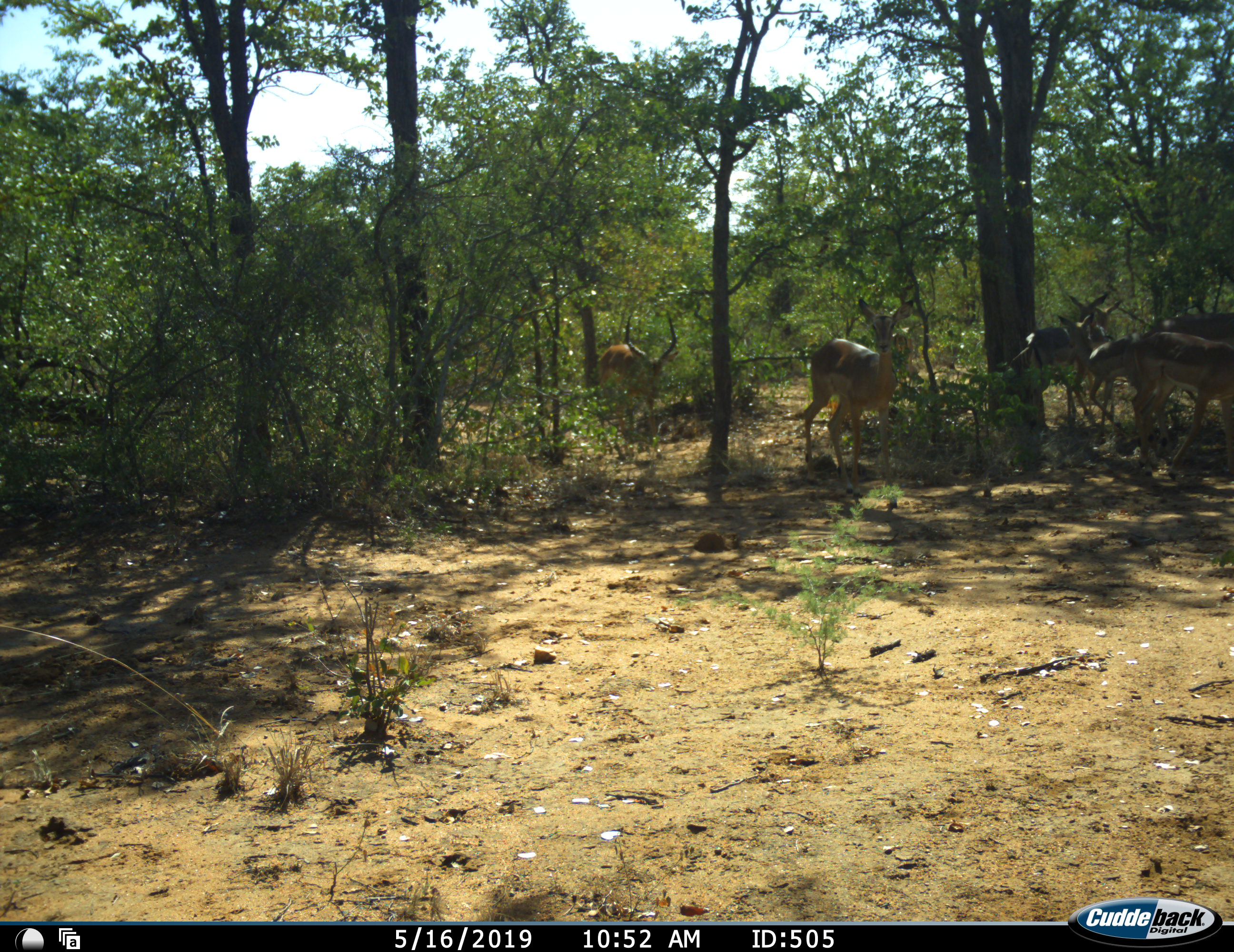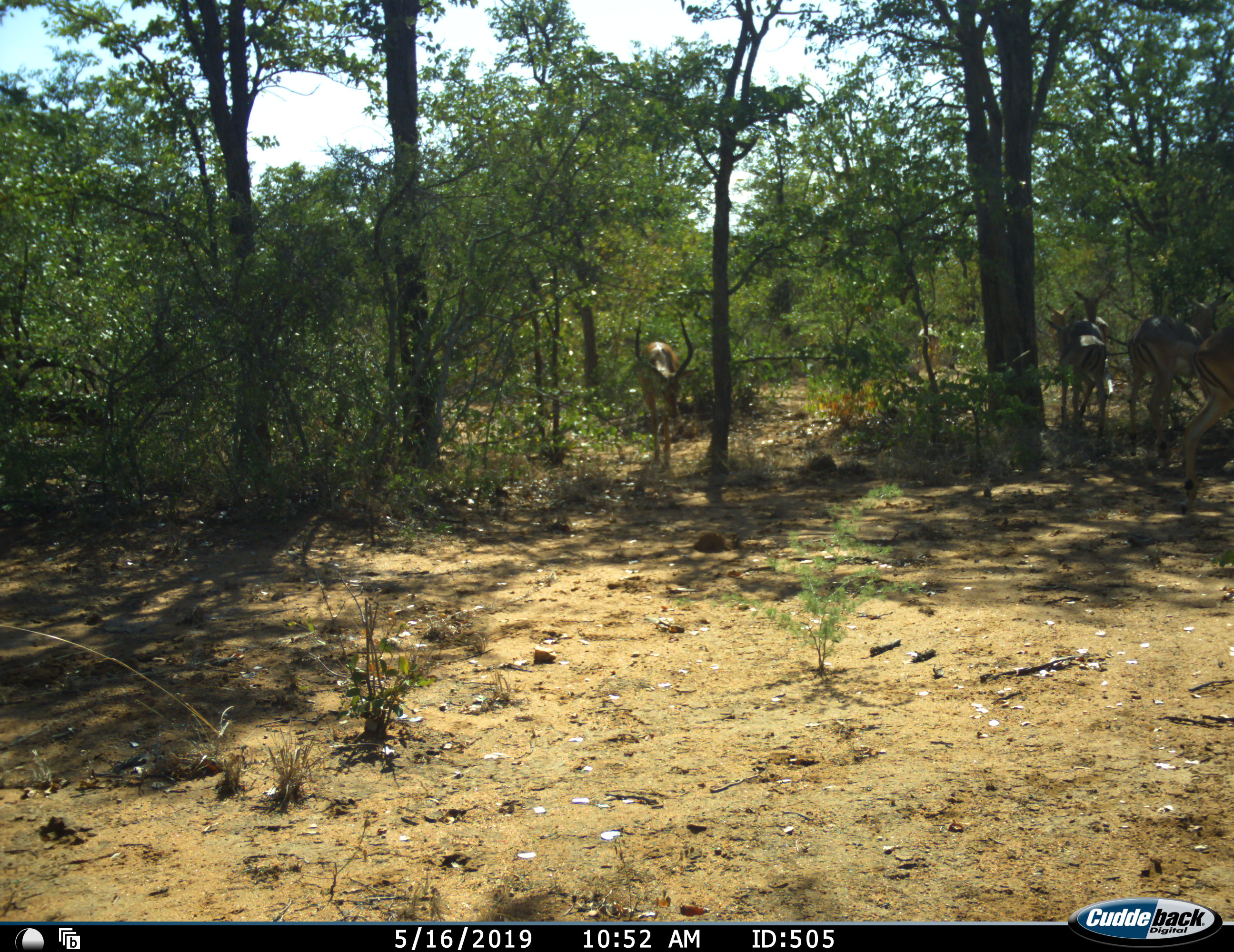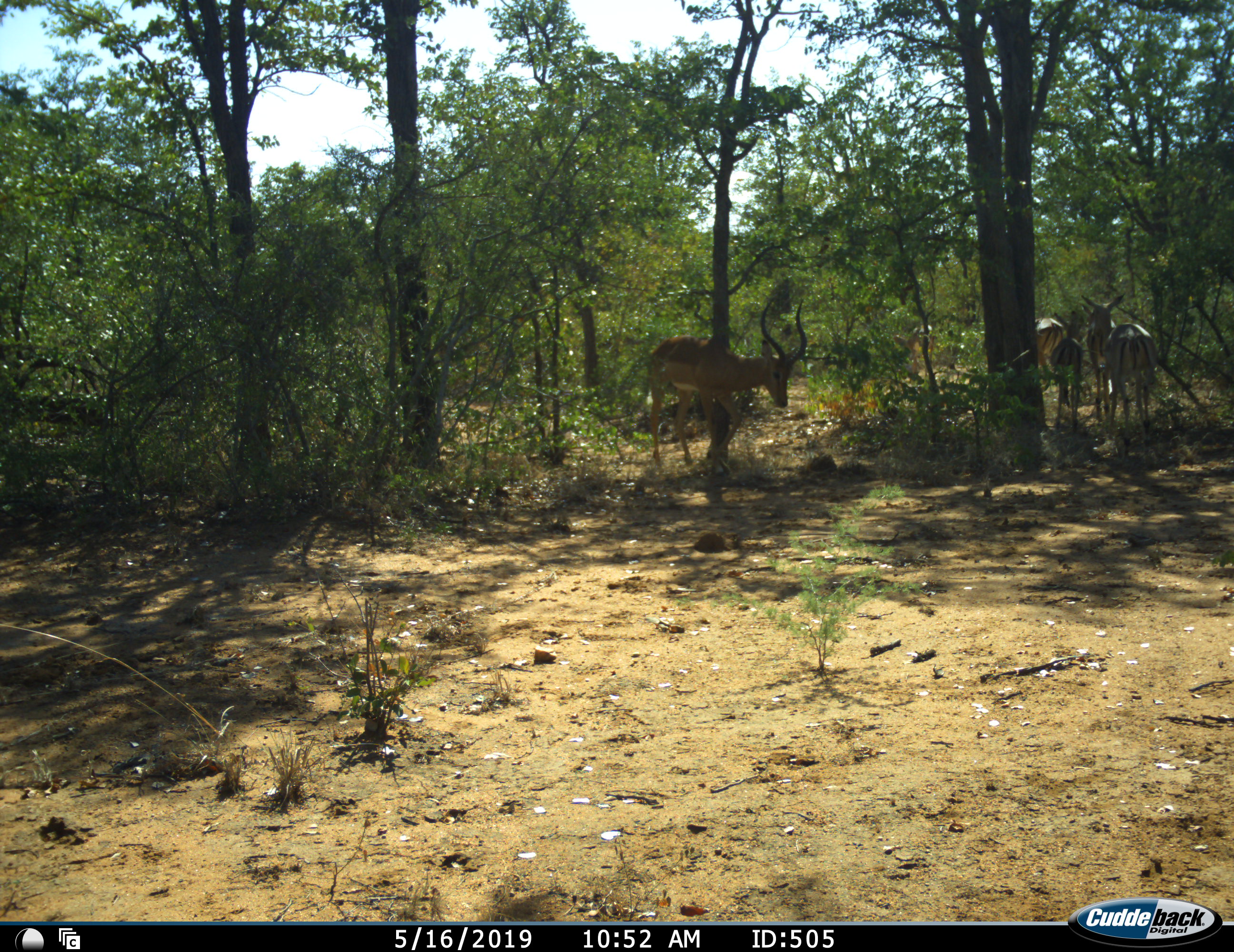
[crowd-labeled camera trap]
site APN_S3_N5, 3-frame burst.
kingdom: Animalia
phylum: Chordata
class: Mammalia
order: Artiodactyla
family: Bovidae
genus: Aepyceros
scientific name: Aepyceros melampus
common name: impala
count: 7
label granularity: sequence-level